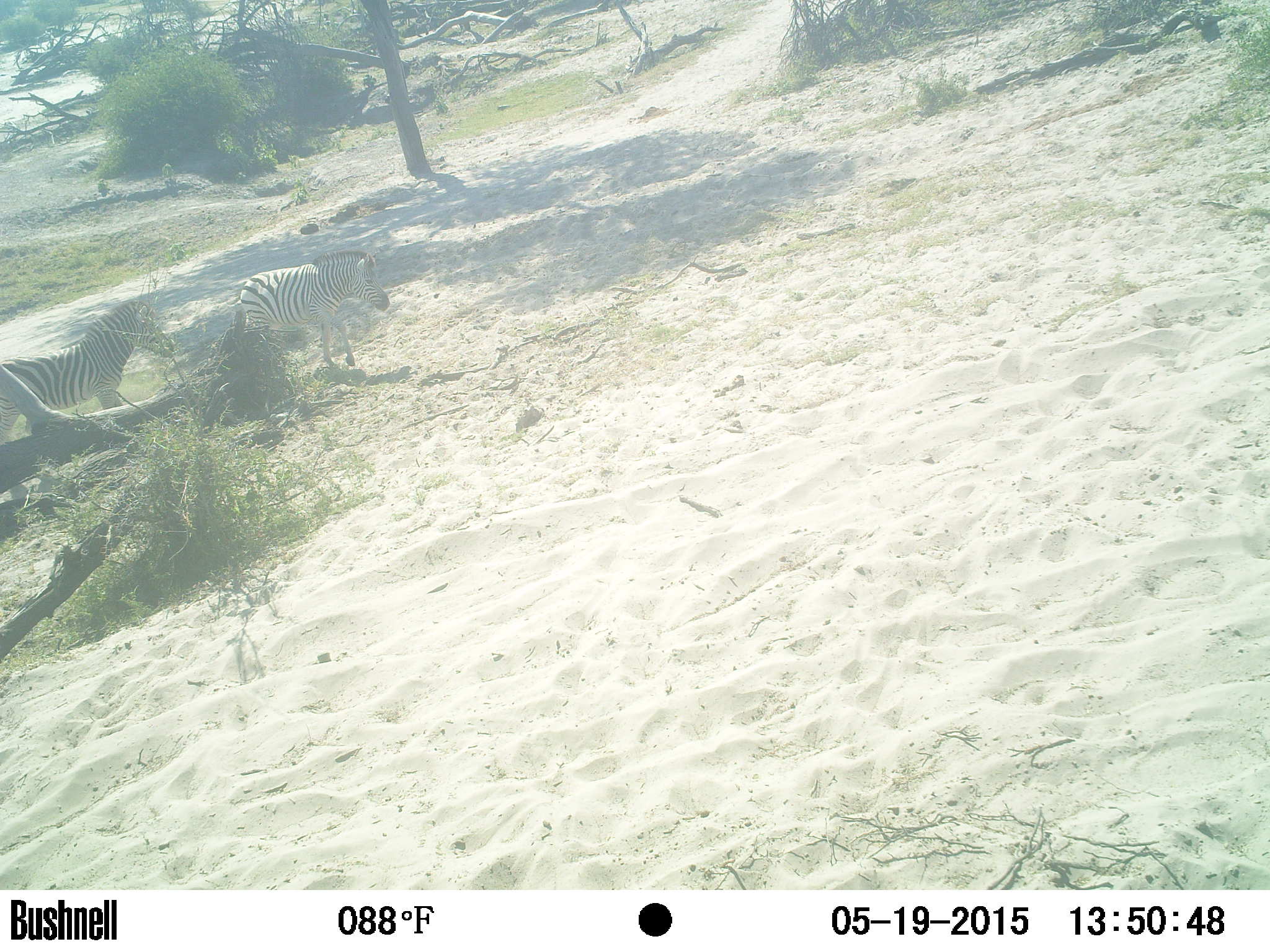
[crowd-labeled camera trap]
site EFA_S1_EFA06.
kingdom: Animalia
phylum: Chordata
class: Mammalia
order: Perissodactyla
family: Equidae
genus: Equus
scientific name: Equus quagga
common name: plains zebra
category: zebraplains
Zebraplains (plains zebra) (Equus quagga), count 2. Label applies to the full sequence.